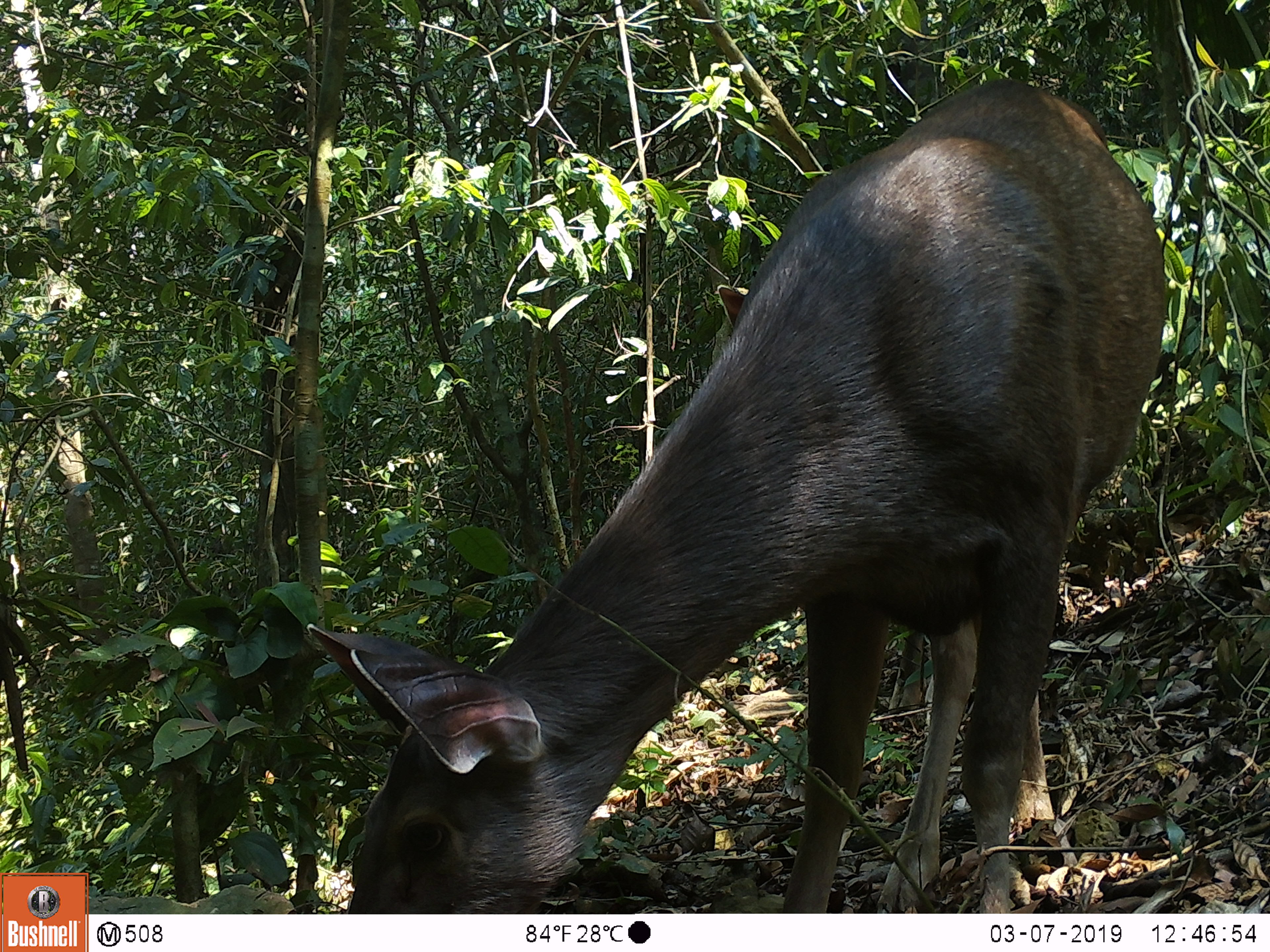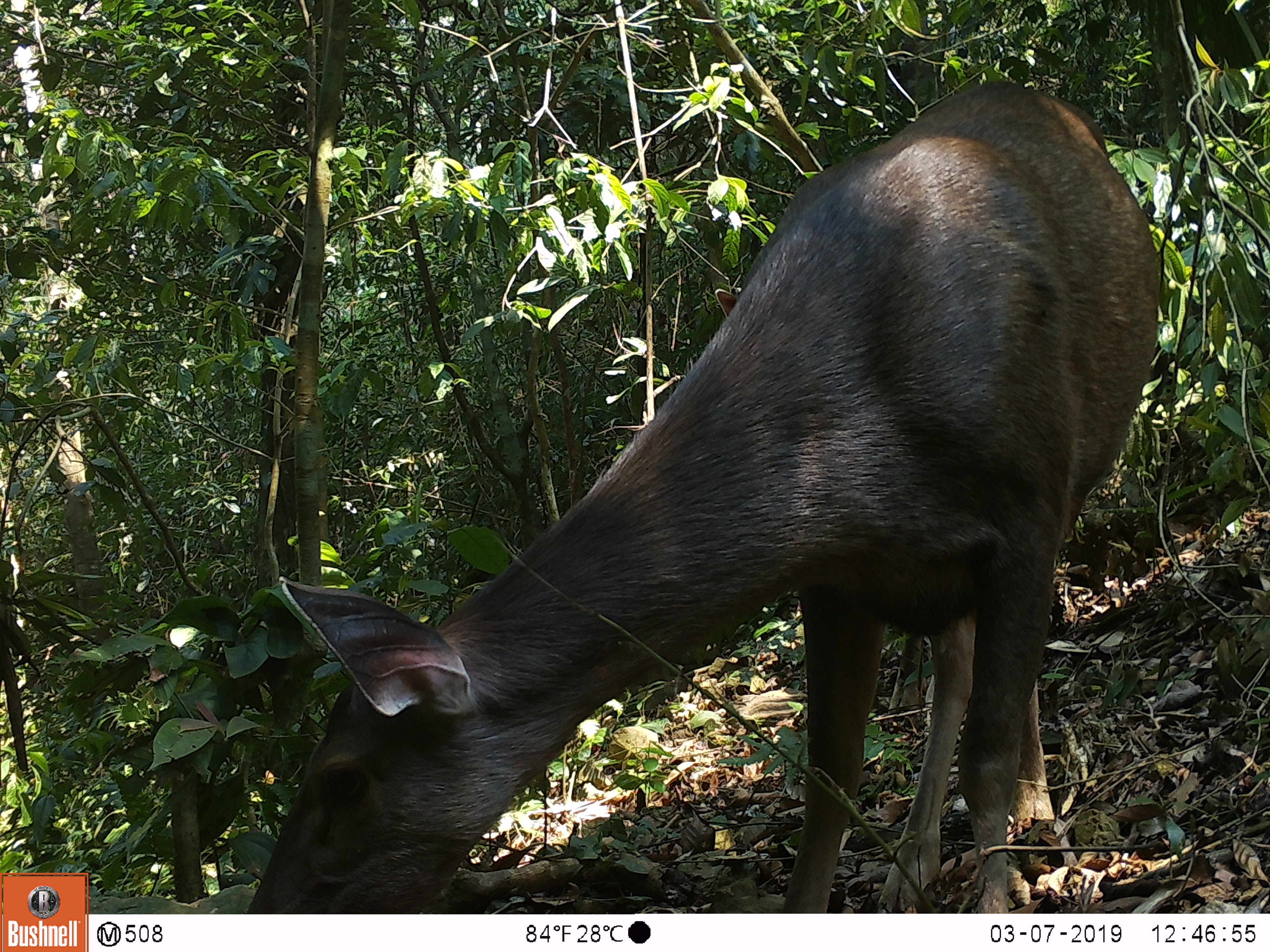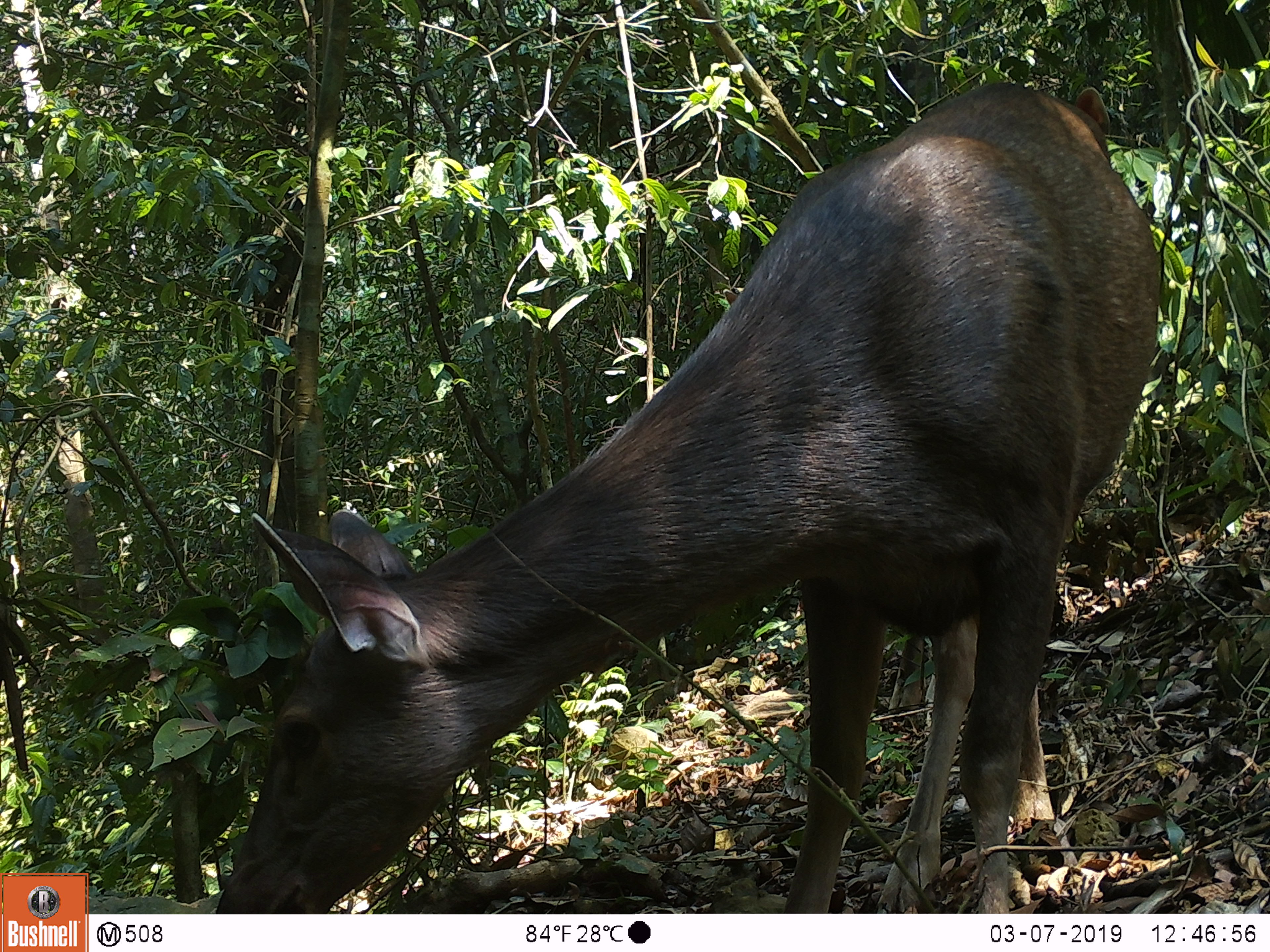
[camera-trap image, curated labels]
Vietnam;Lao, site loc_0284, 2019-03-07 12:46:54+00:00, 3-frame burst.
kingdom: Animalia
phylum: Chordata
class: Mammalia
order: Artiodactyla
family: Cervidae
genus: Rusa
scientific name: Rusa unicolor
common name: sambar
Sambar (Rusa unicolor). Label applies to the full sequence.